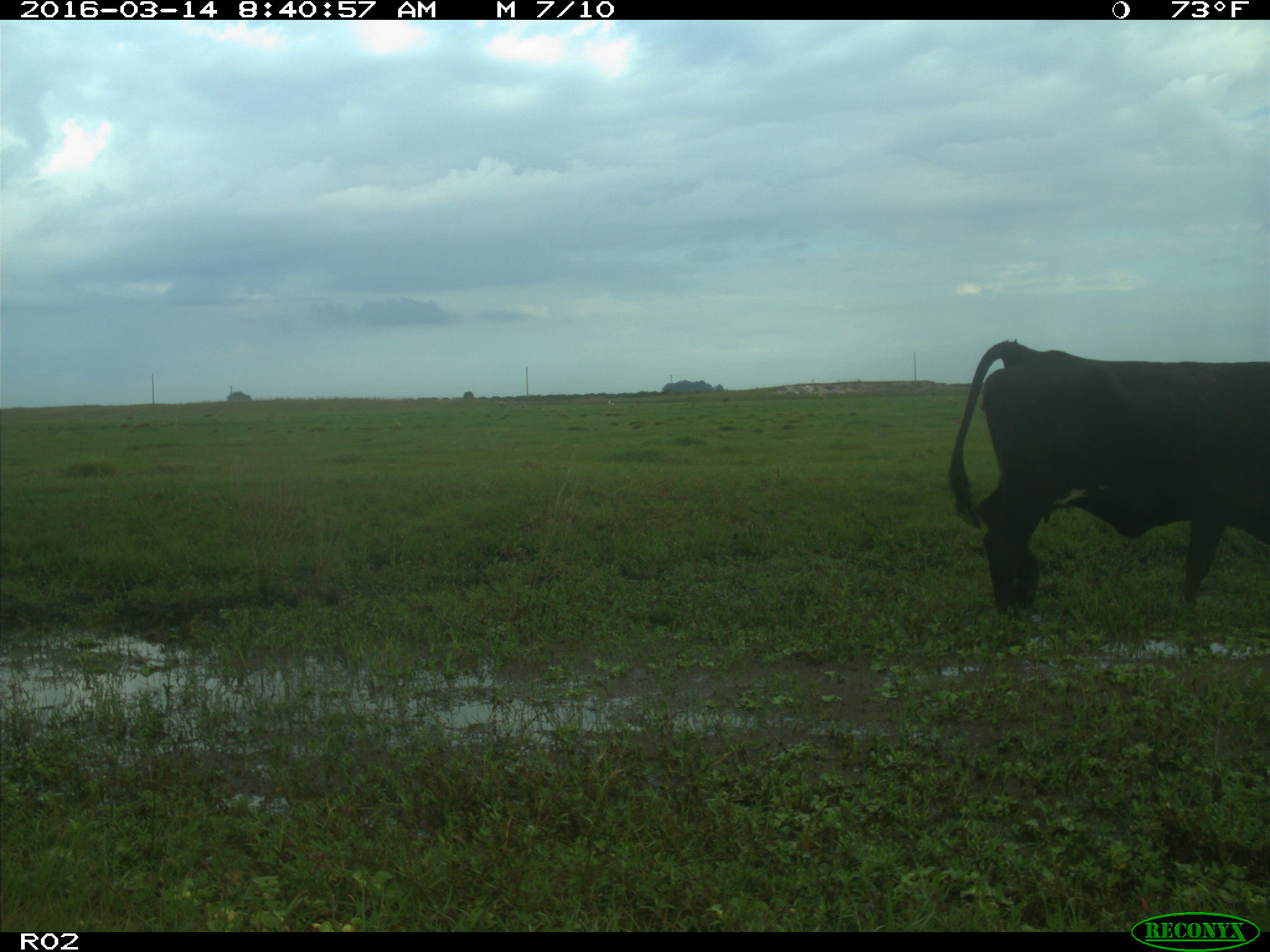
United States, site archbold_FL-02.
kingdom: Animalia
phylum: Chordata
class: Mammalia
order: Artiodactyla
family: Bovidae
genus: Bos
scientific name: Bos taurus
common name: domestic cow